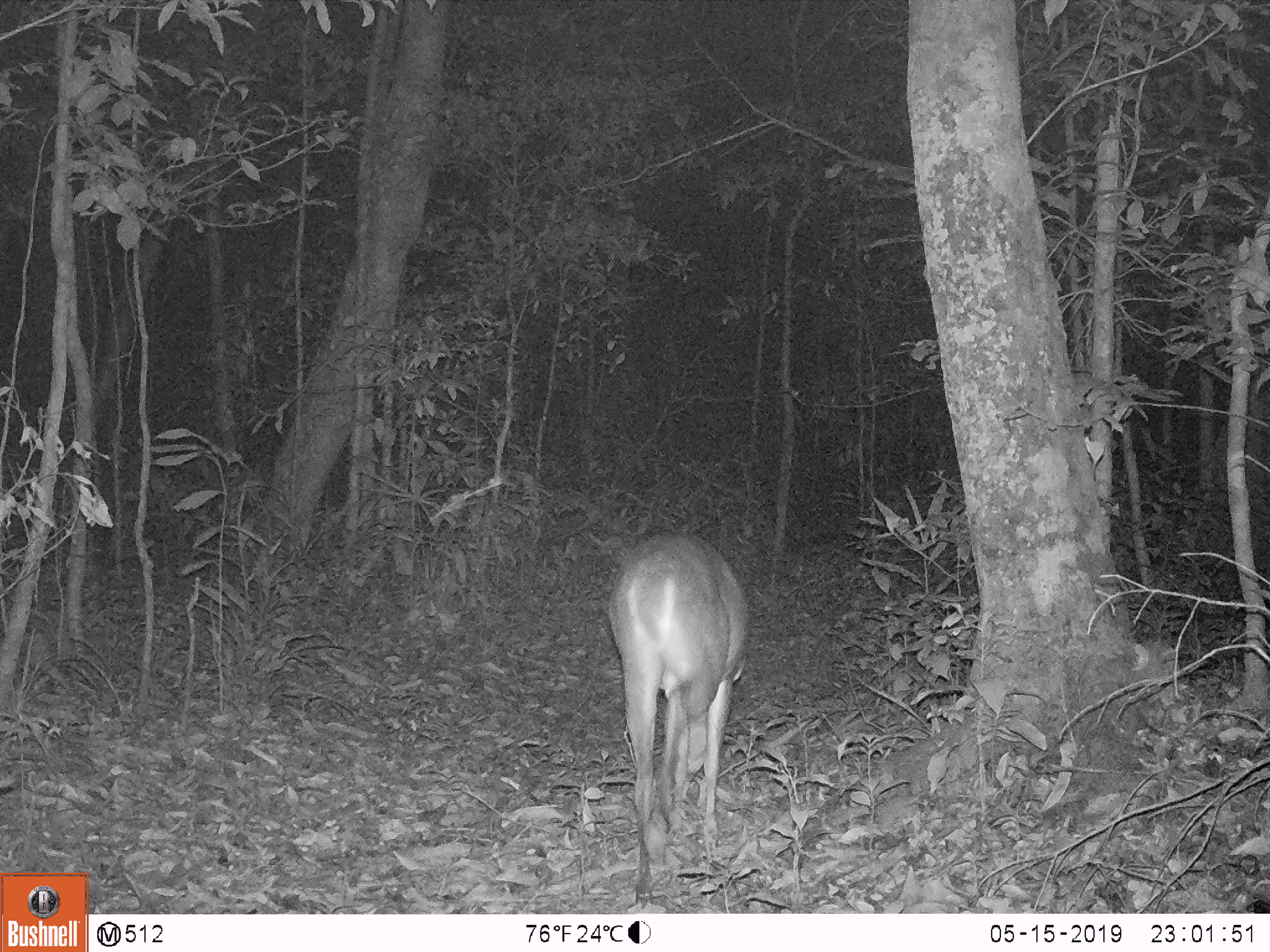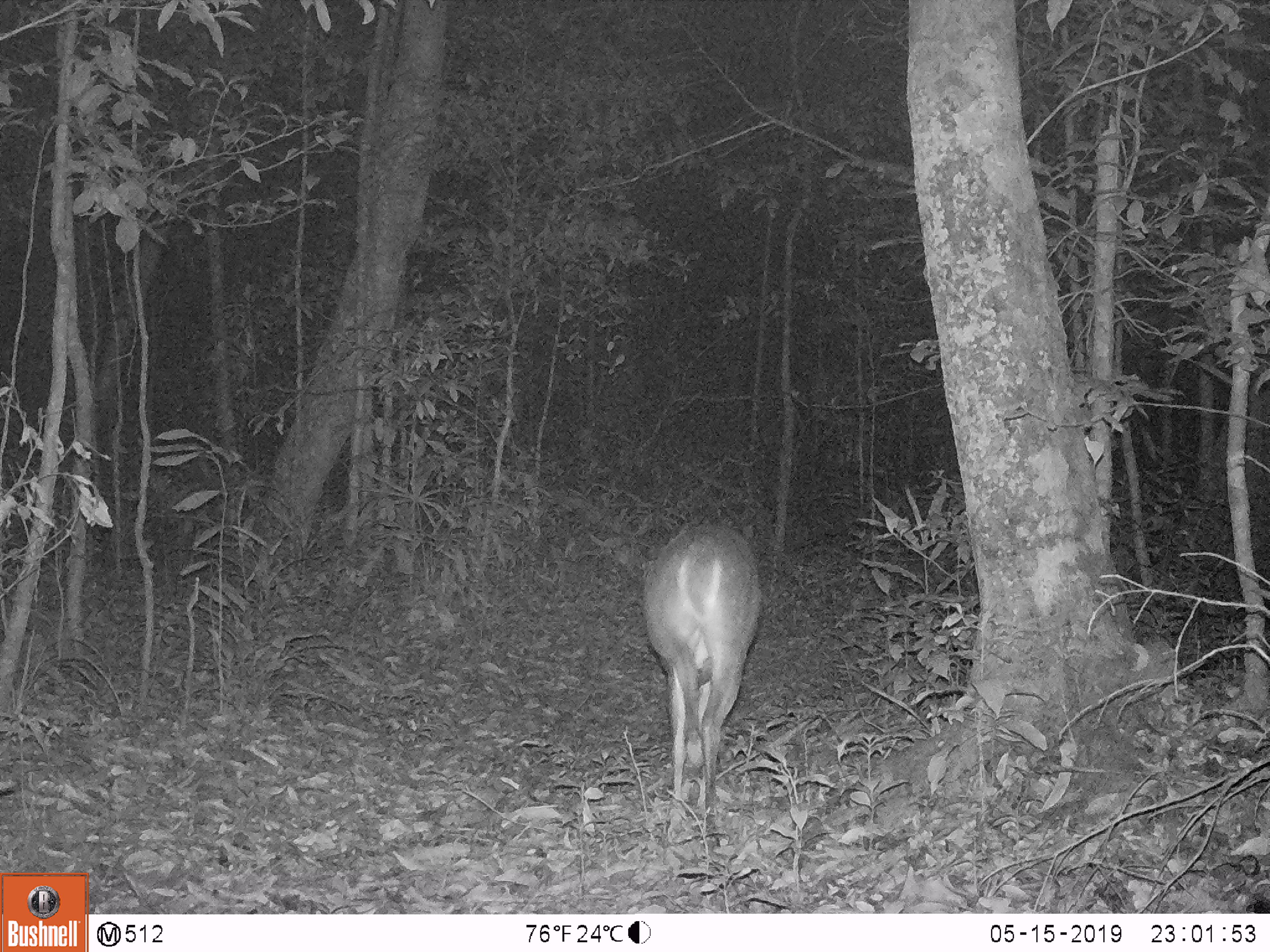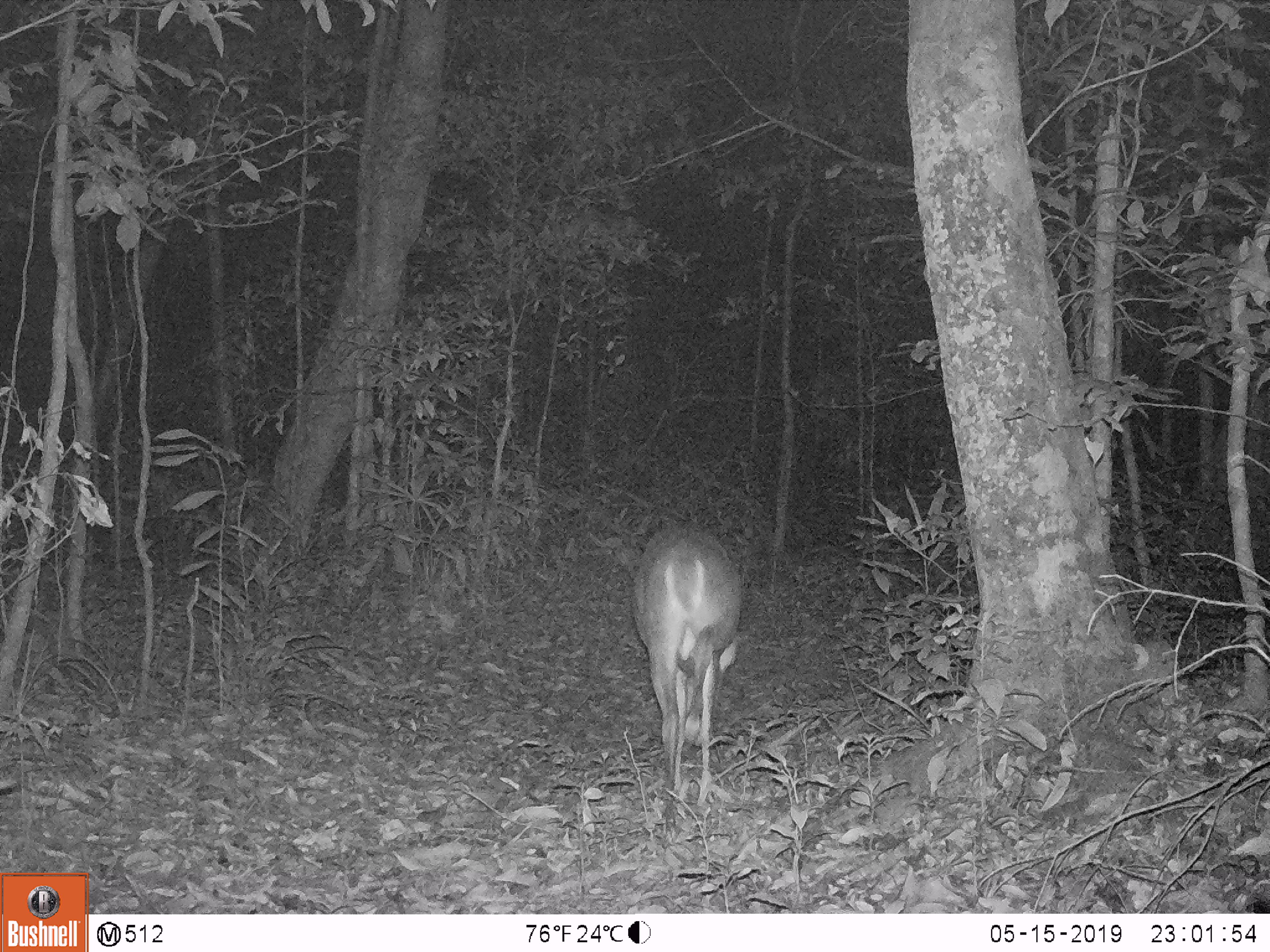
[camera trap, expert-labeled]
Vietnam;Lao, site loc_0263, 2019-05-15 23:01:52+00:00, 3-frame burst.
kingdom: Animalia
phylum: Chordata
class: Mammalia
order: Artiodactyla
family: Cervidae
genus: Muntiacus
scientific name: Muntiacus vuquangensis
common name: large-antlered muntjac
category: large antlered muntjac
Large antlered muntjac (large-antlered muntjac) (Muntiacus vuquangensis). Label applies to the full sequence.